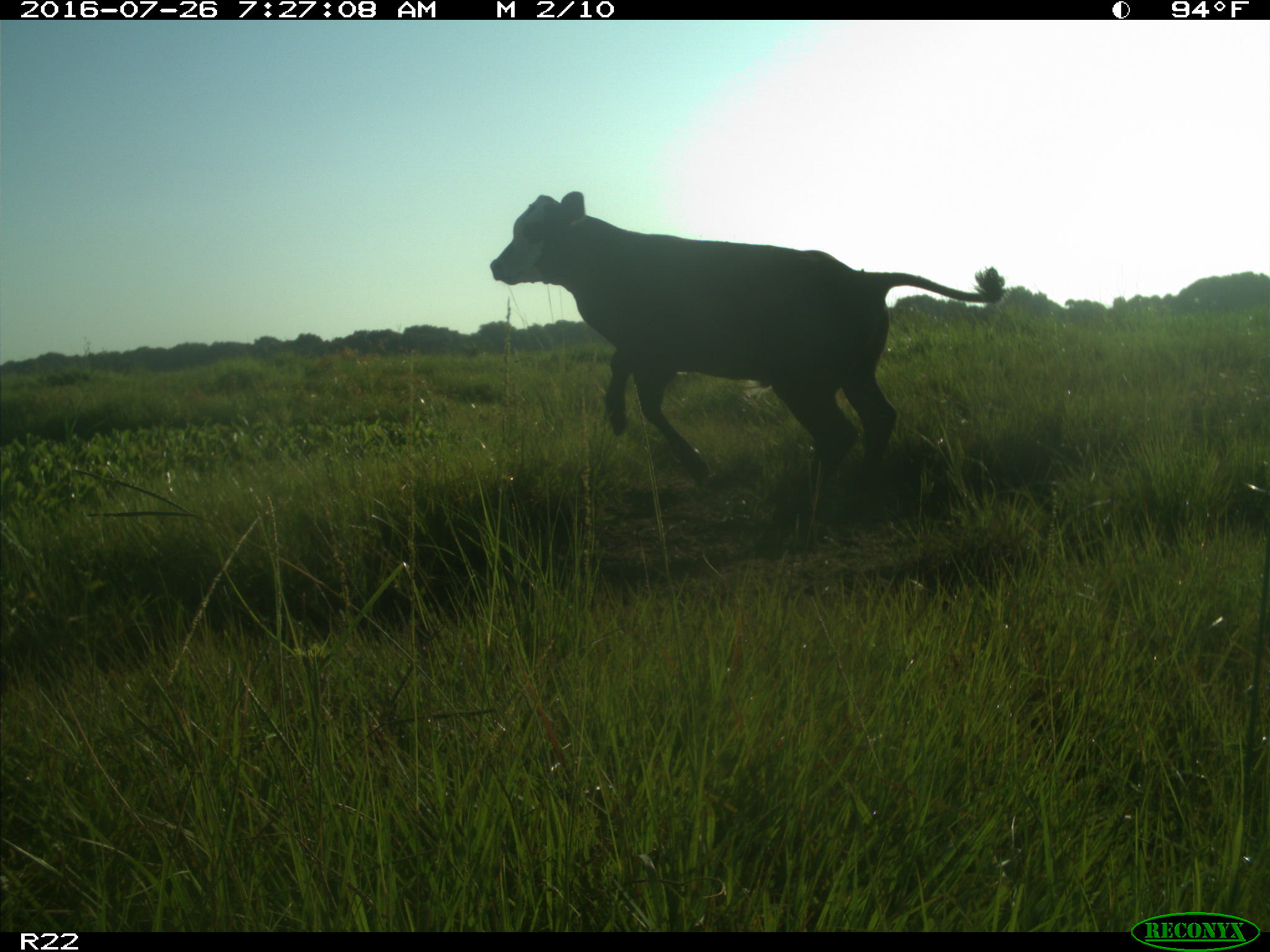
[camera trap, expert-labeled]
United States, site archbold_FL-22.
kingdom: Animalia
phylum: Chordata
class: Mammalia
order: Artiodactyla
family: Bovidae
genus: Bos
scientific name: Bos taurus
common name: domestic cow